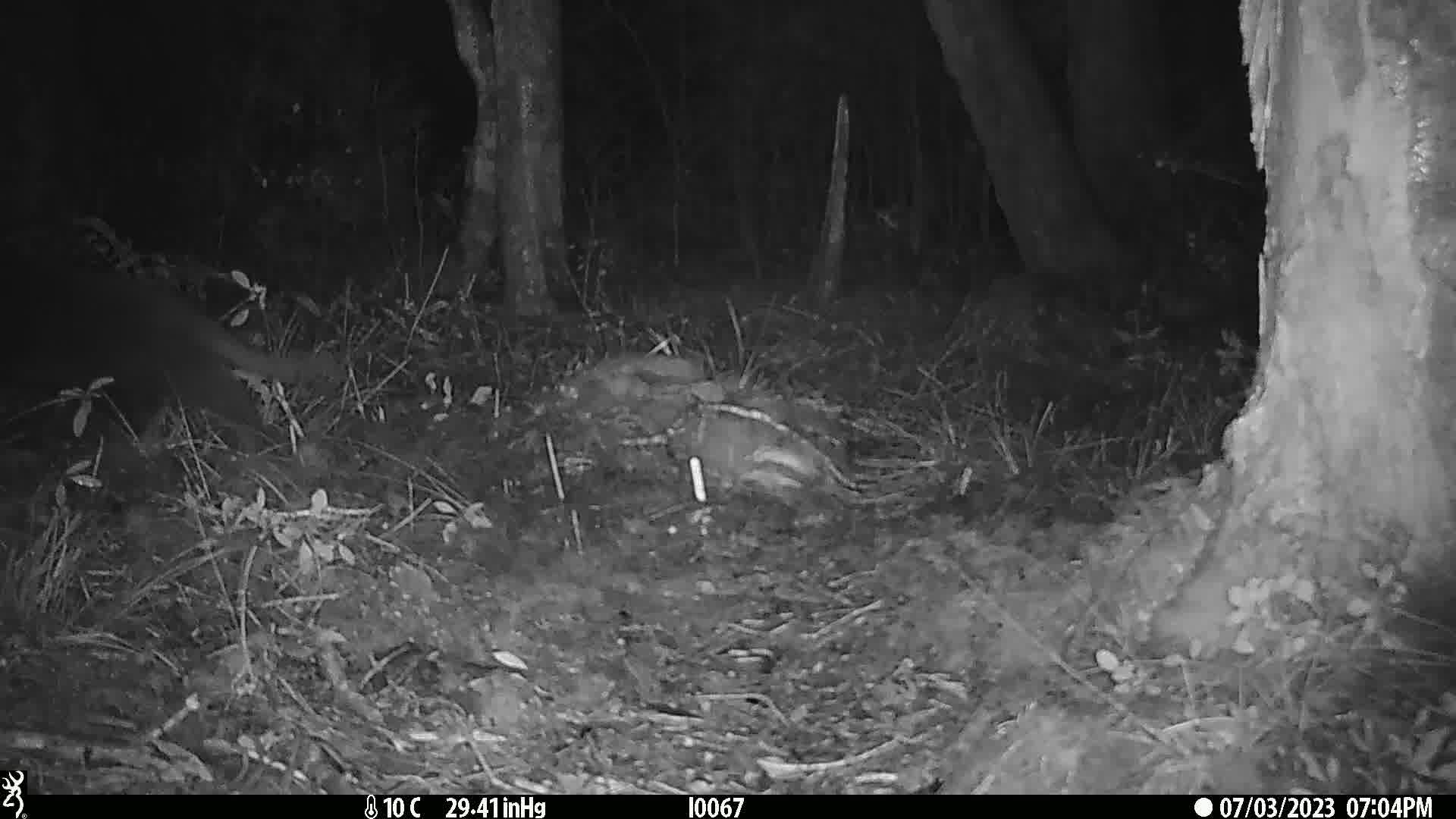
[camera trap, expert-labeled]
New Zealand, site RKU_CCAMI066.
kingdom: Animalia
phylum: Chordata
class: Mammalia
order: Carnivora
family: Felidae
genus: Felis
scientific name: Felis catus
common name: domestic cat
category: cat